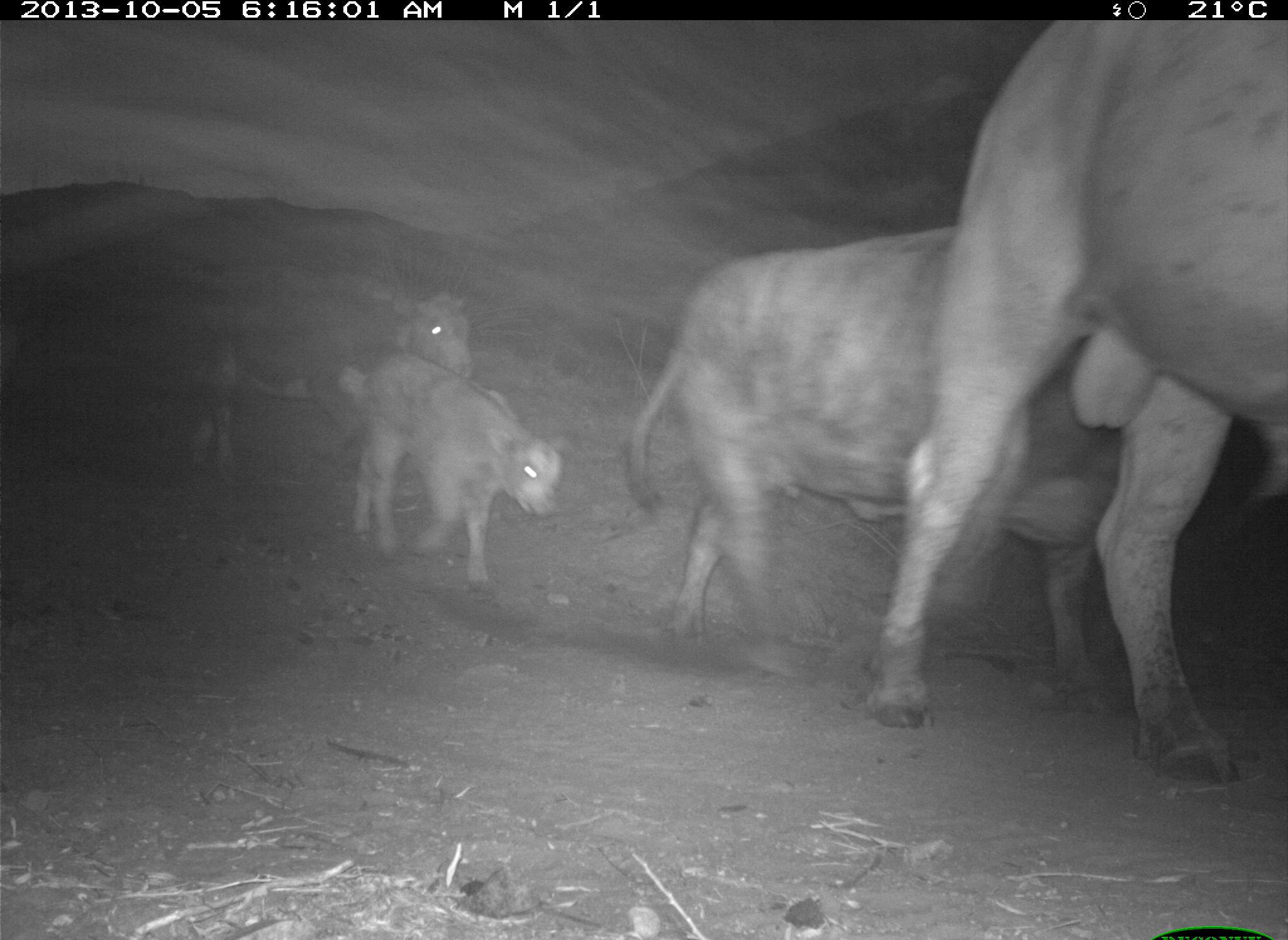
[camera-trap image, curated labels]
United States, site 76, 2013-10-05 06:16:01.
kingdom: Animalia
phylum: Chordata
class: Mammalia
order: Artiodactyla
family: Bovidae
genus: Bos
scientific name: Bos taurus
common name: cow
Cow (Bos taurus).